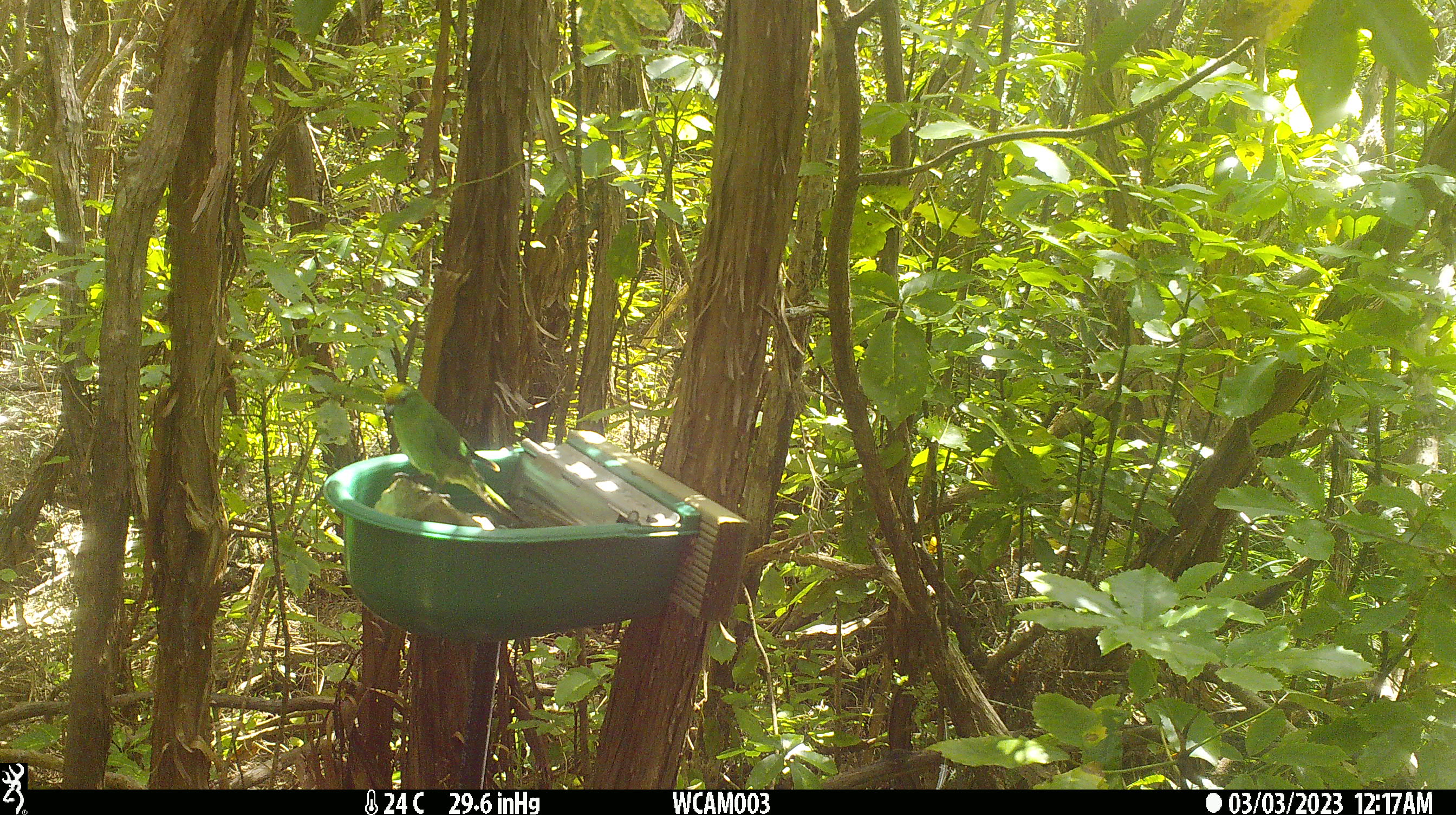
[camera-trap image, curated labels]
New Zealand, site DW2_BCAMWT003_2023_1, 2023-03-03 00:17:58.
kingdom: Animalia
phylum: Chordata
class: Aves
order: Psittaciformes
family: Psittaculidae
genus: Cyanoramphus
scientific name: Cyanoramphus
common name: parakeet